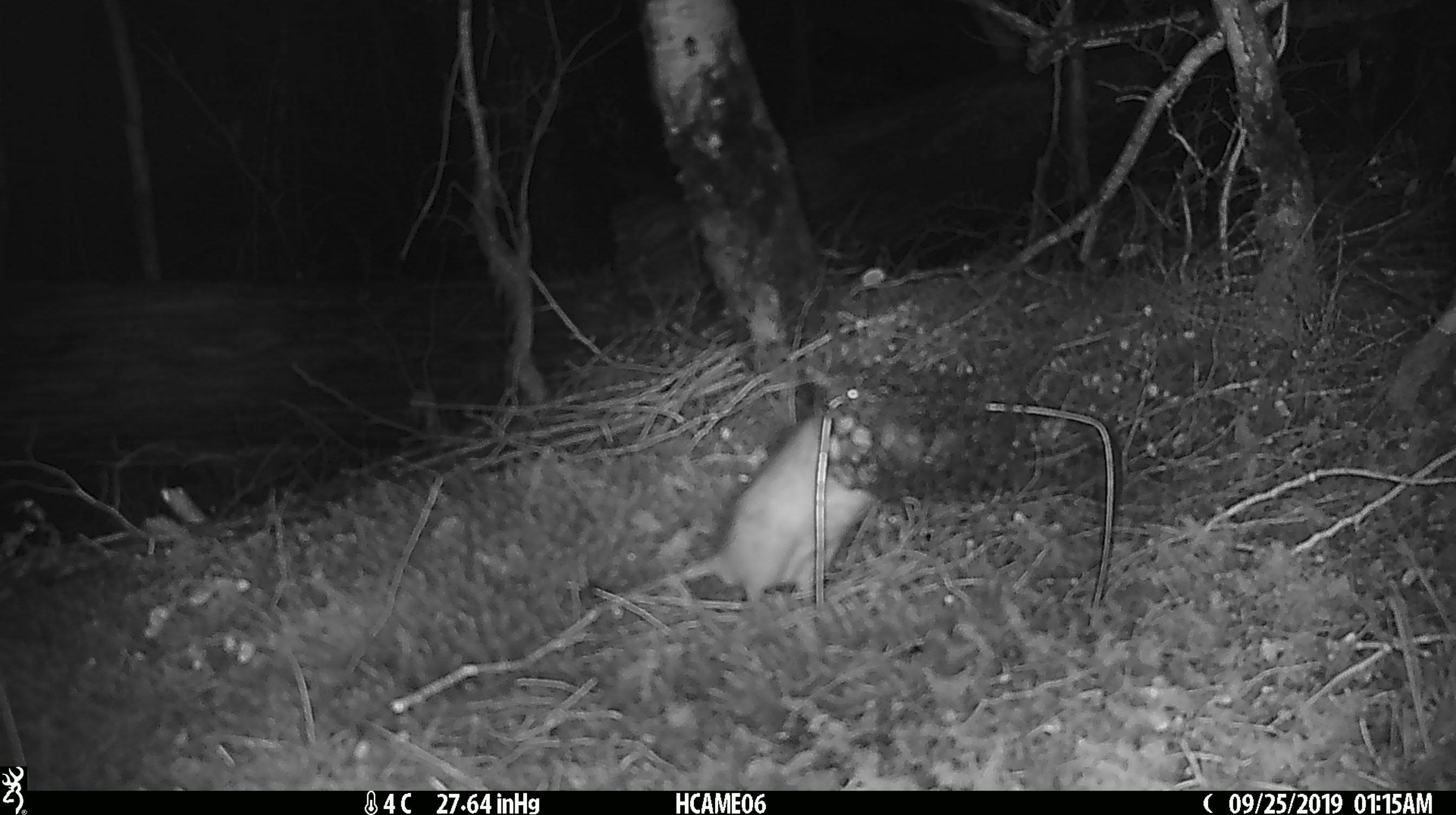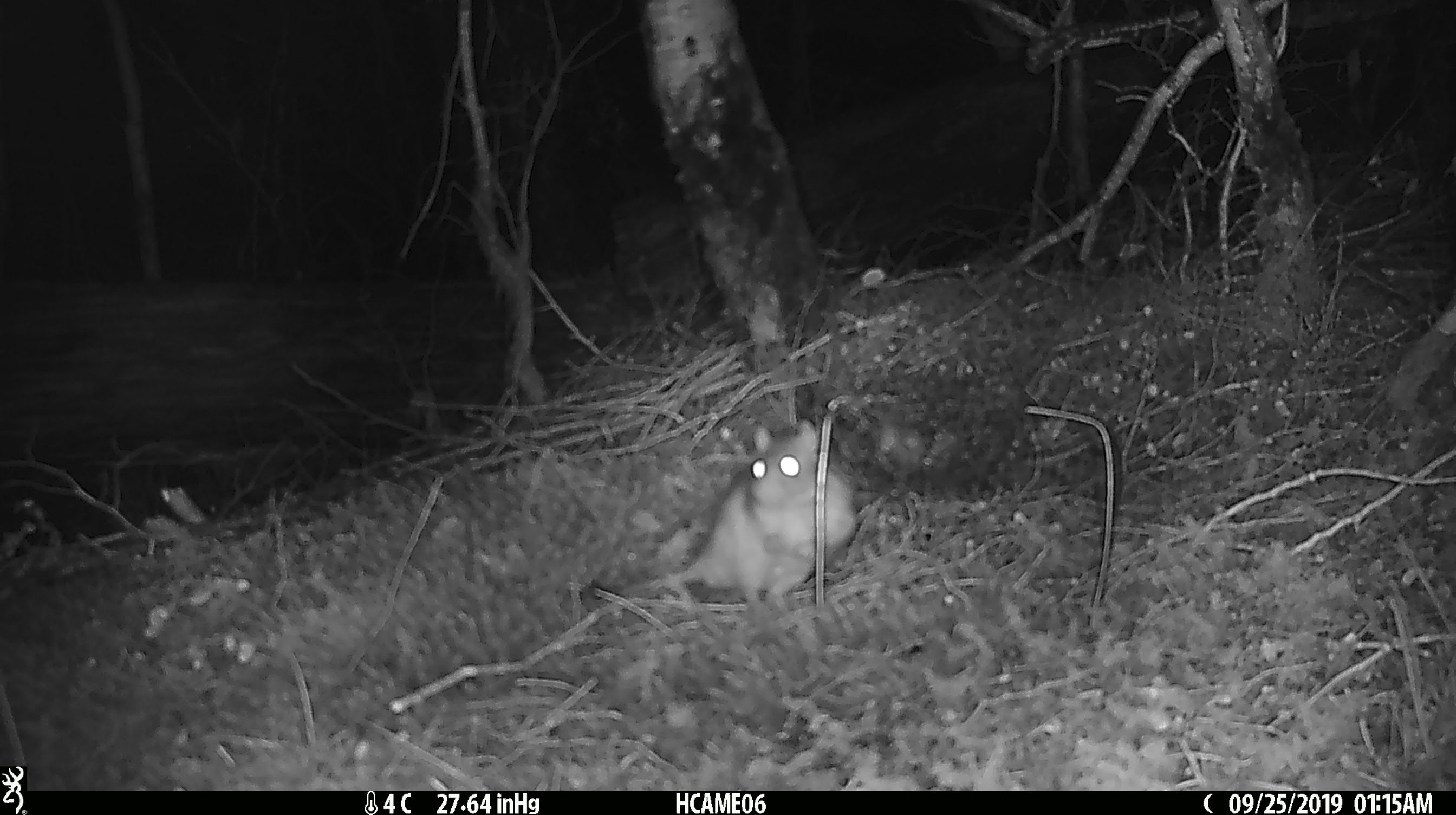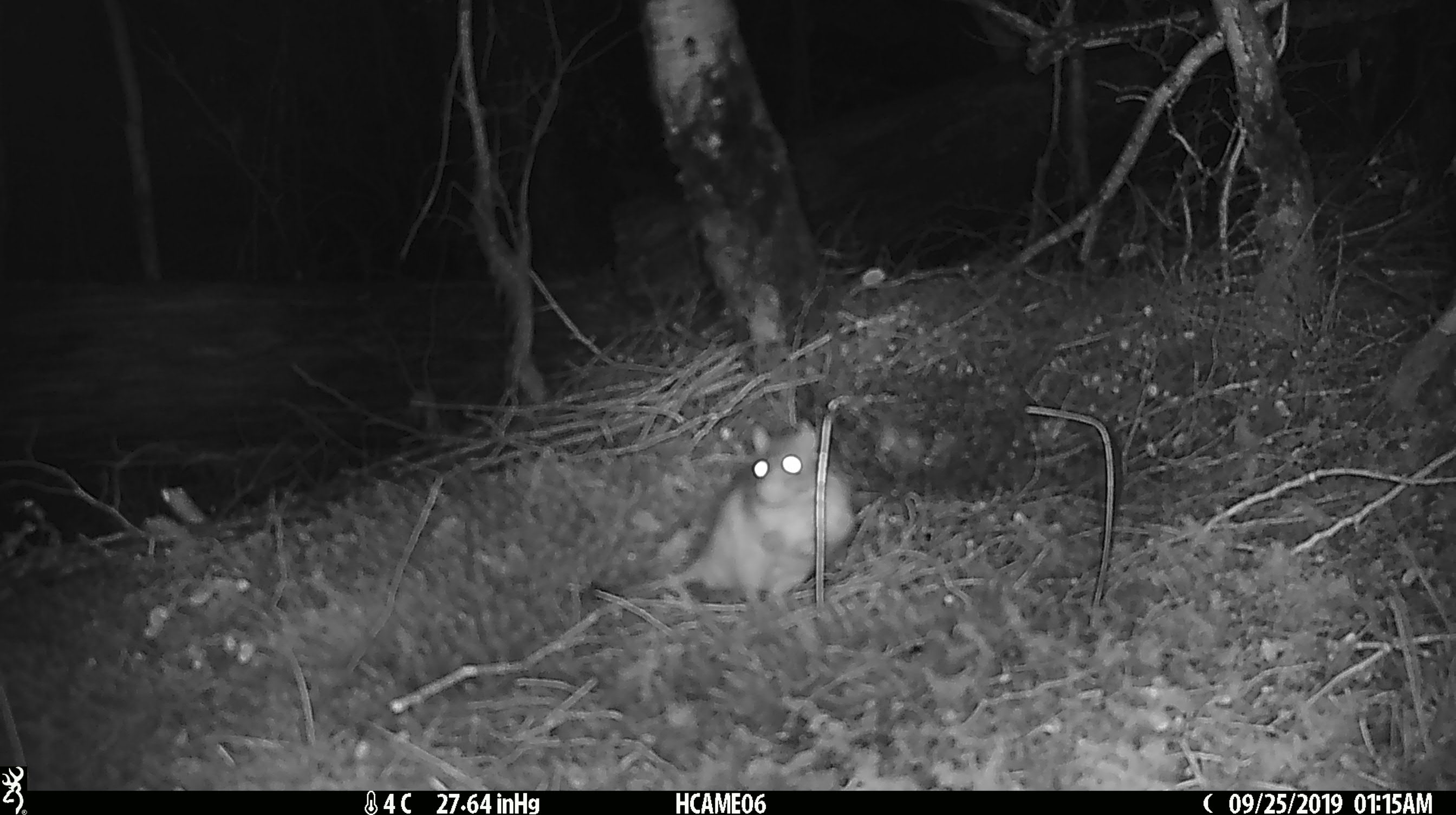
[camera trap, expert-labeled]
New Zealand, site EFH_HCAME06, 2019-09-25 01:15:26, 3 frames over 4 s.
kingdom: Animalia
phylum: Chordata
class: Mammalia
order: Rodentia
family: Muridae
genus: Rattus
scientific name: Rattus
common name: rat